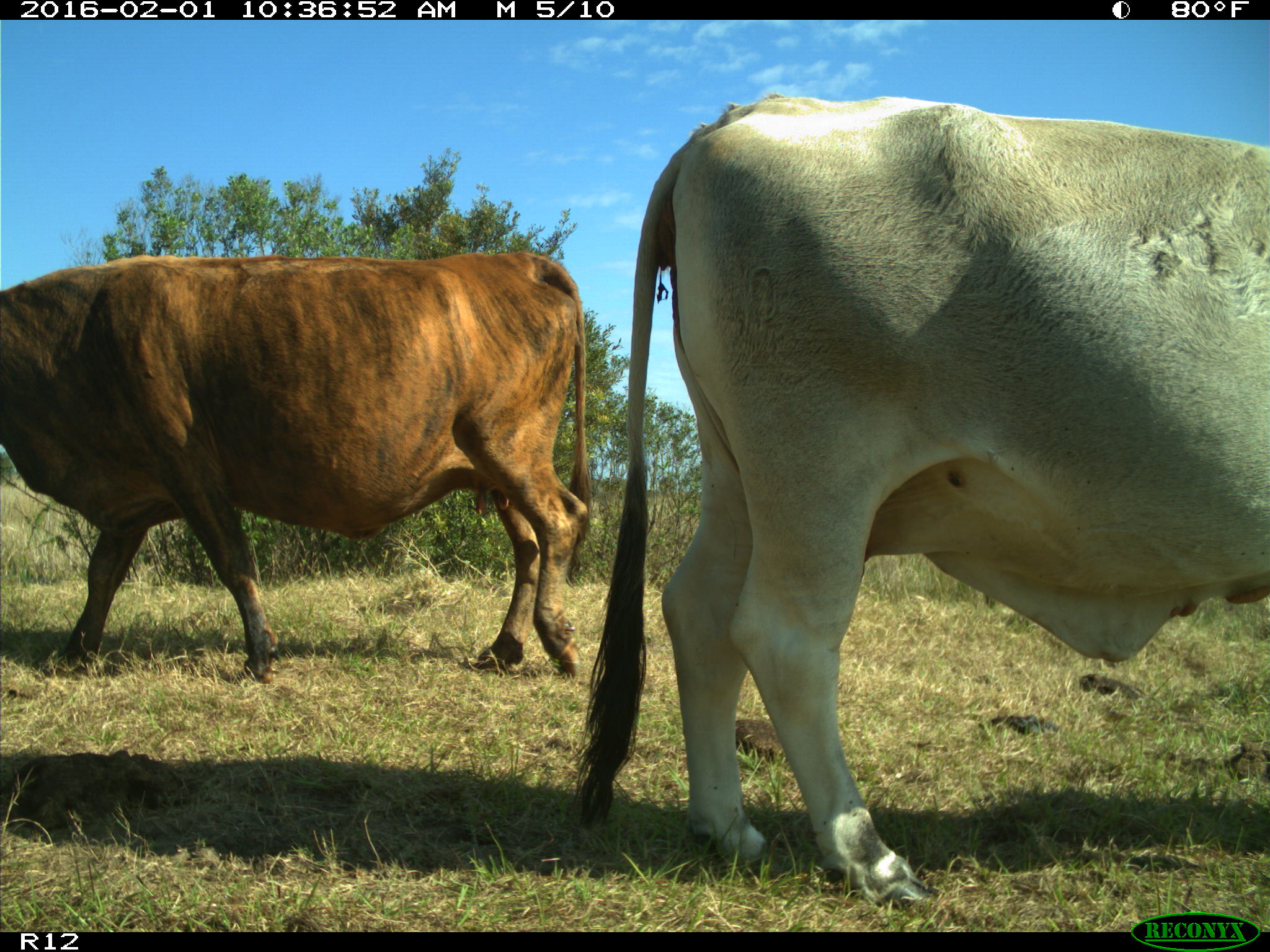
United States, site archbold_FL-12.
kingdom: Animalia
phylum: Chordata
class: Mammalia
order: Artiodactyla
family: Bovidae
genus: Bos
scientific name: Bos taurus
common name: domestic cow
Bos taurus (domestic cow).